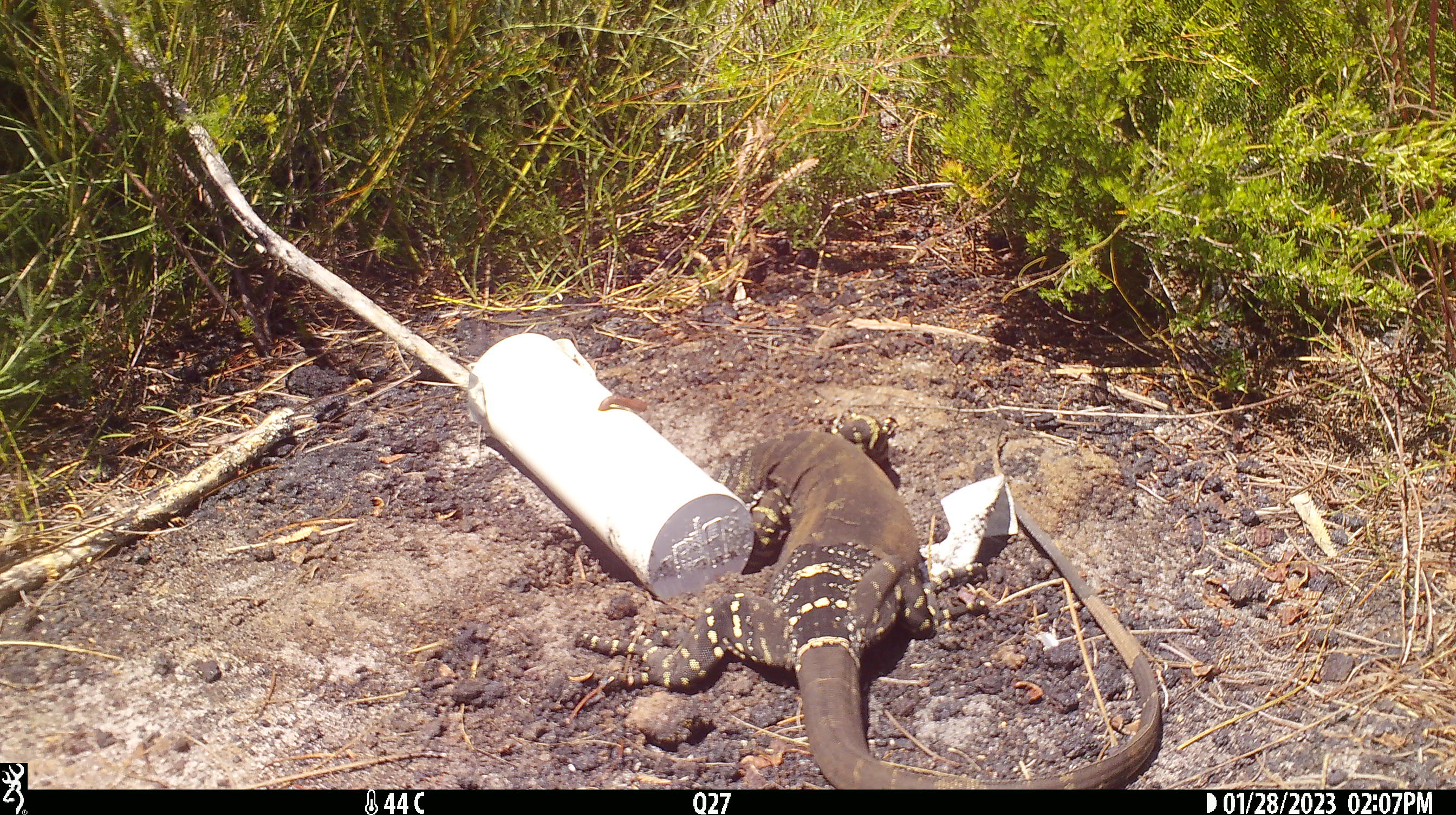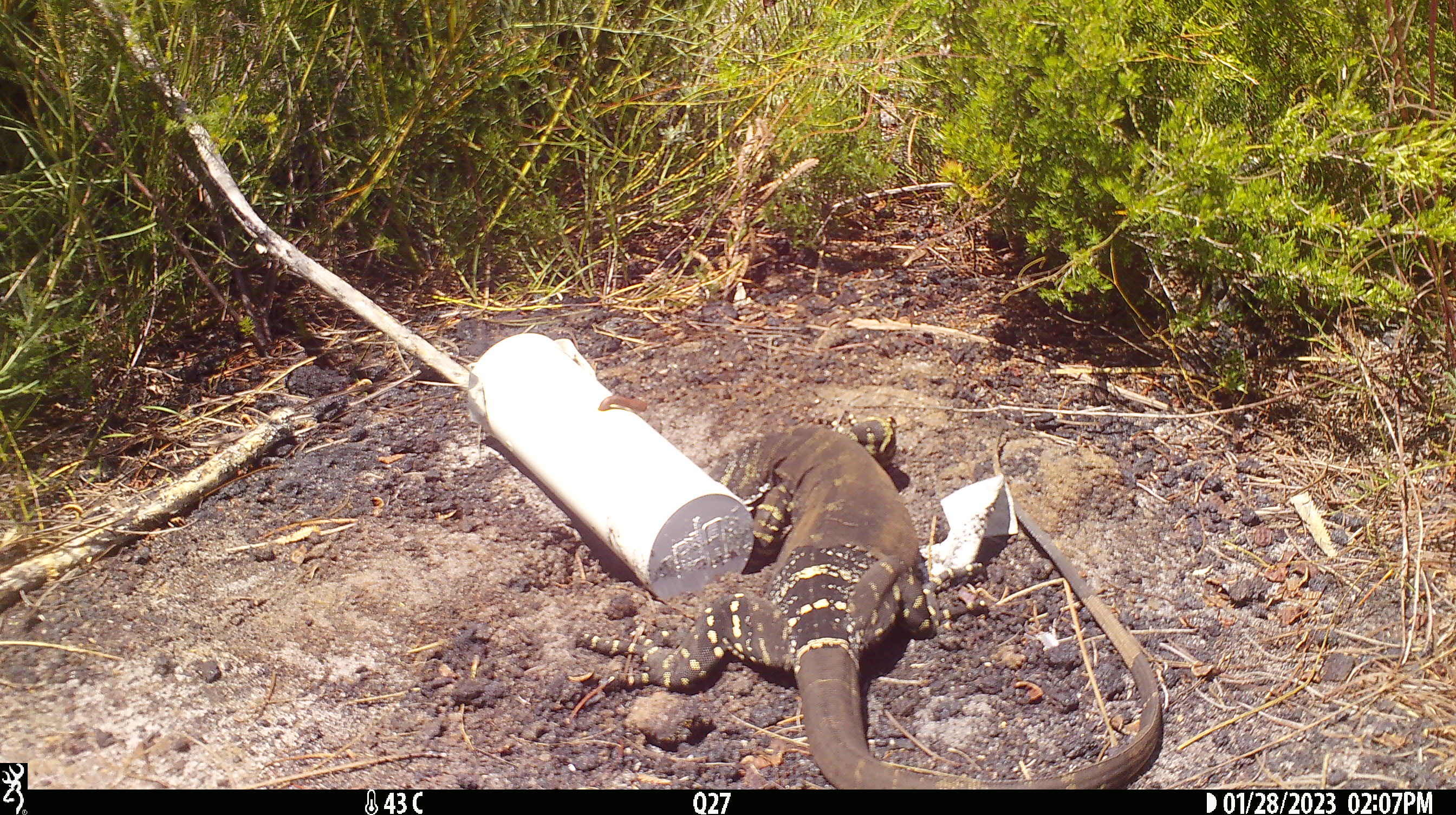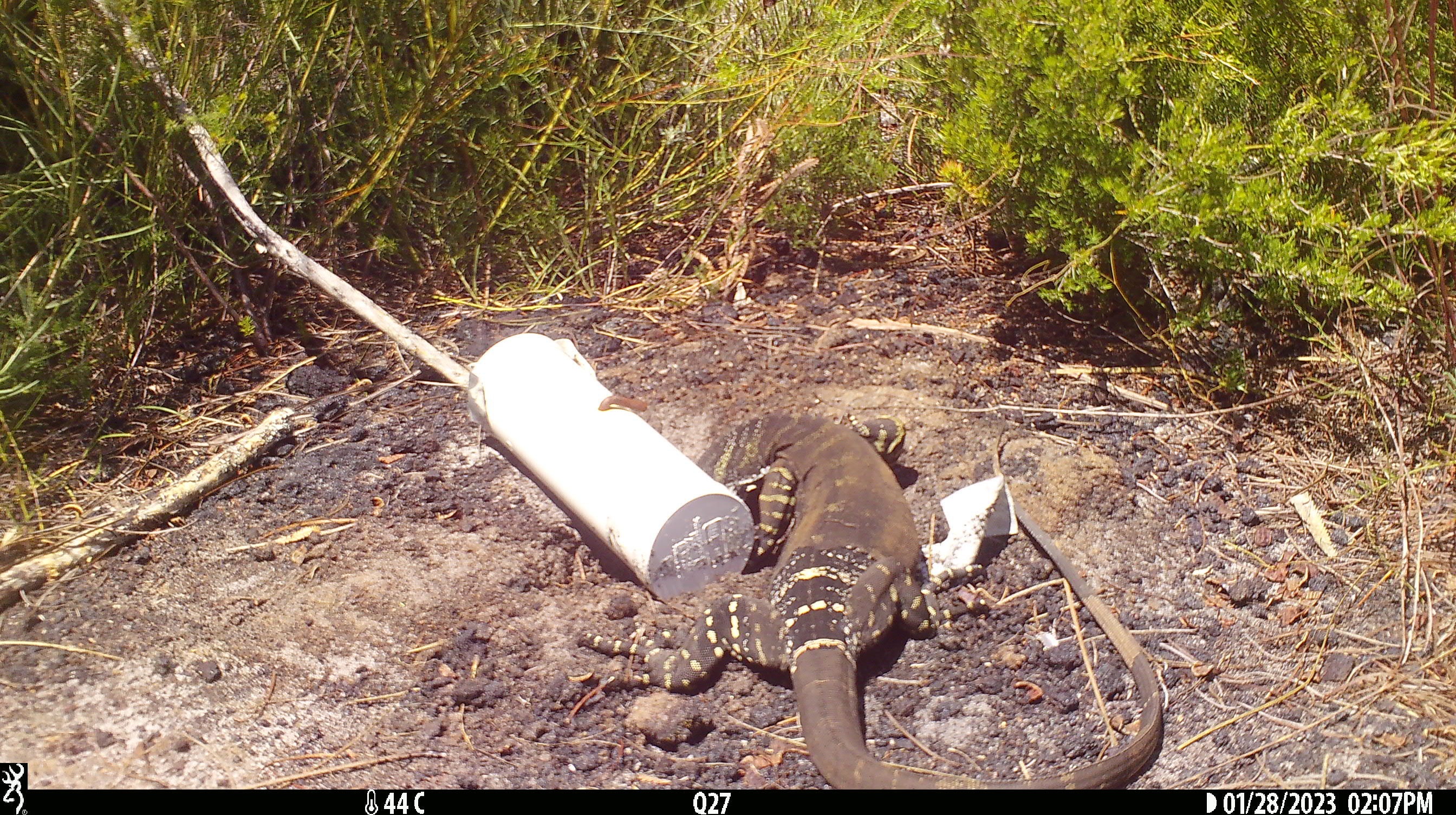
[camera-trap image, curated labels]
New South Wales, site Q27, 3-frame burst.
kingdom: Animalia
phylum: Chordata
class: Reptilia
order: Squamata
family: Varanidae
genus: Varanus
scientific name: Varanus varius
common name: lace monitor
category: goanna